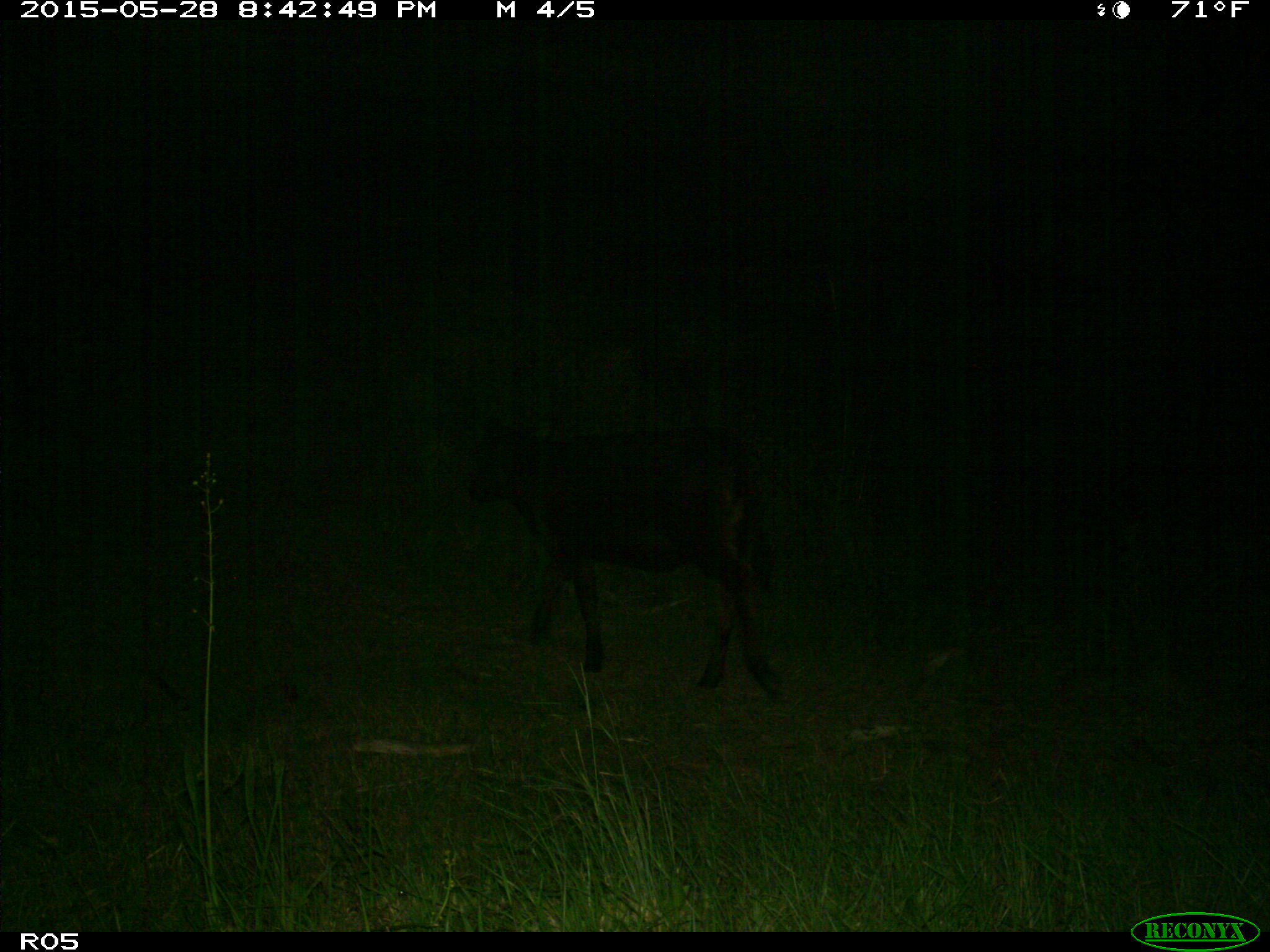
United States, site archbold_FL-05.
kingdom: Animalia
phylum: Chordata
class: Mammalia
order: Artiodactyla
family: Bovidae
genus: Bos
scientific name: Bos taurus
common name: domestic cow